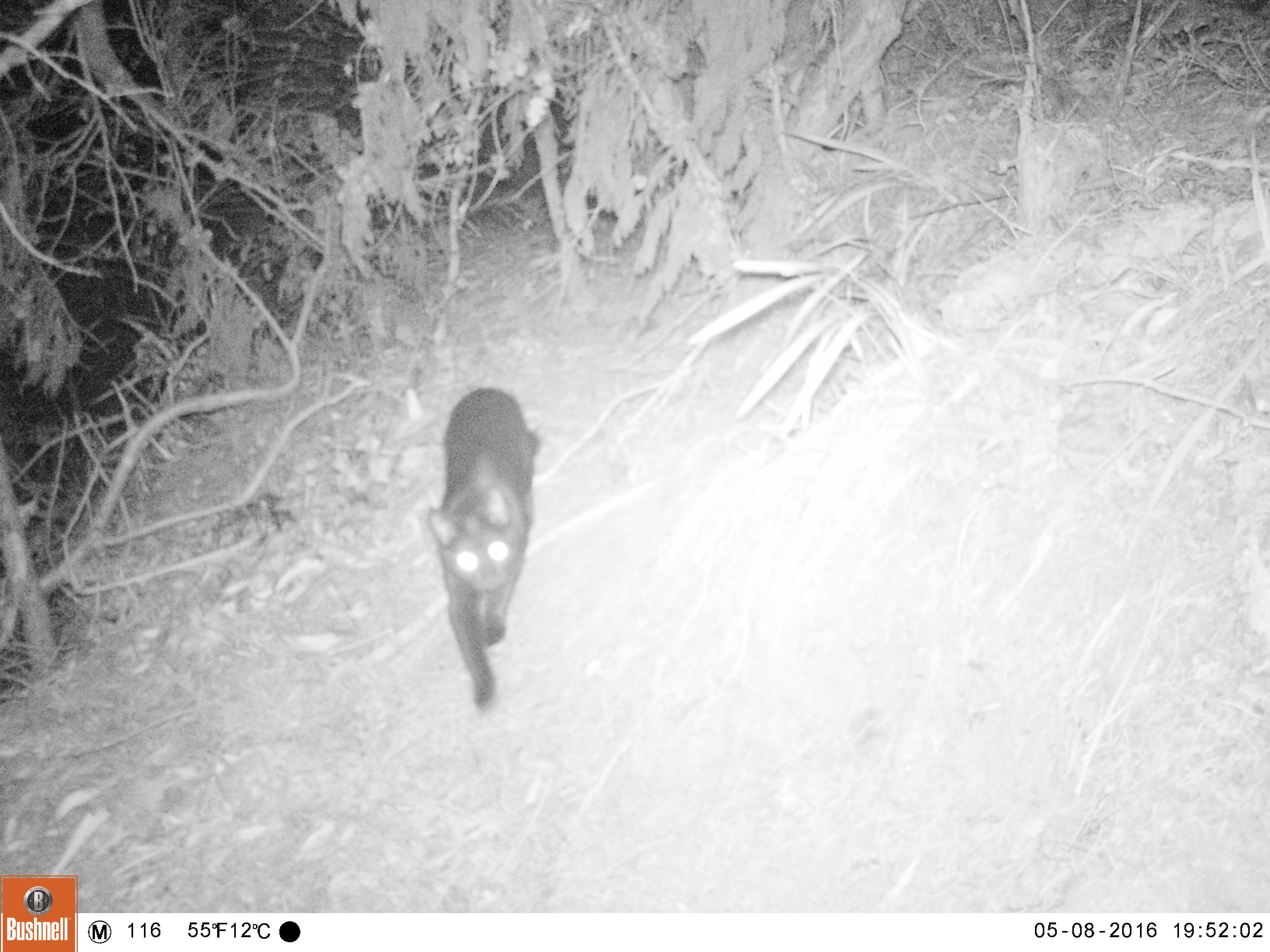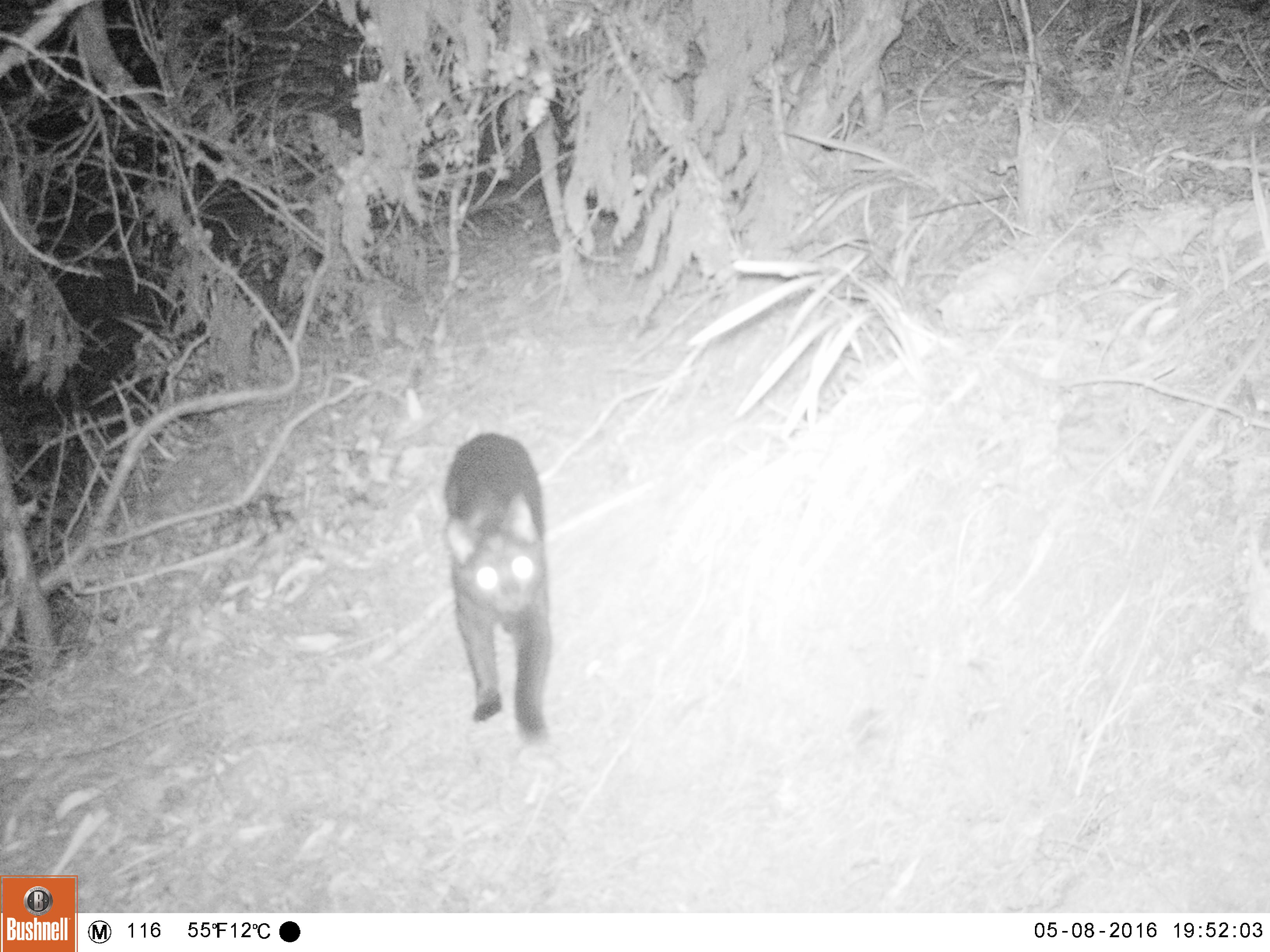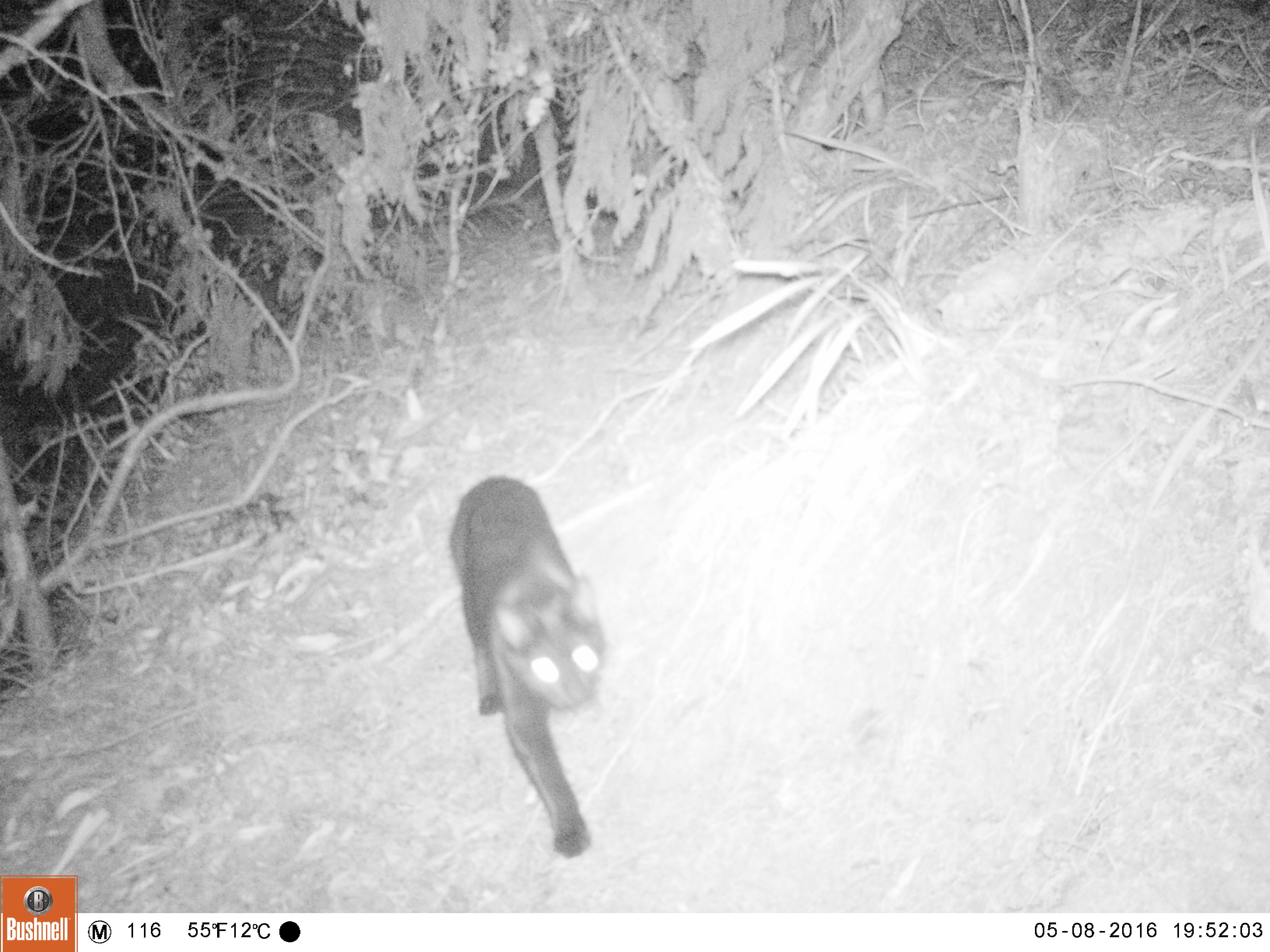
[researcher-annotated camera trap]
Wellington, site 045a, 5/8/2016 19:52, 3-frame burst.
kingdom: Animalia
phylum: Chordata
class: Mammalia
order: Carnivora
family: Felidae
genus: Felis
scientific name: Felis catus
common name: cat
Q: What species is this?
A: Cat (Felis catus).